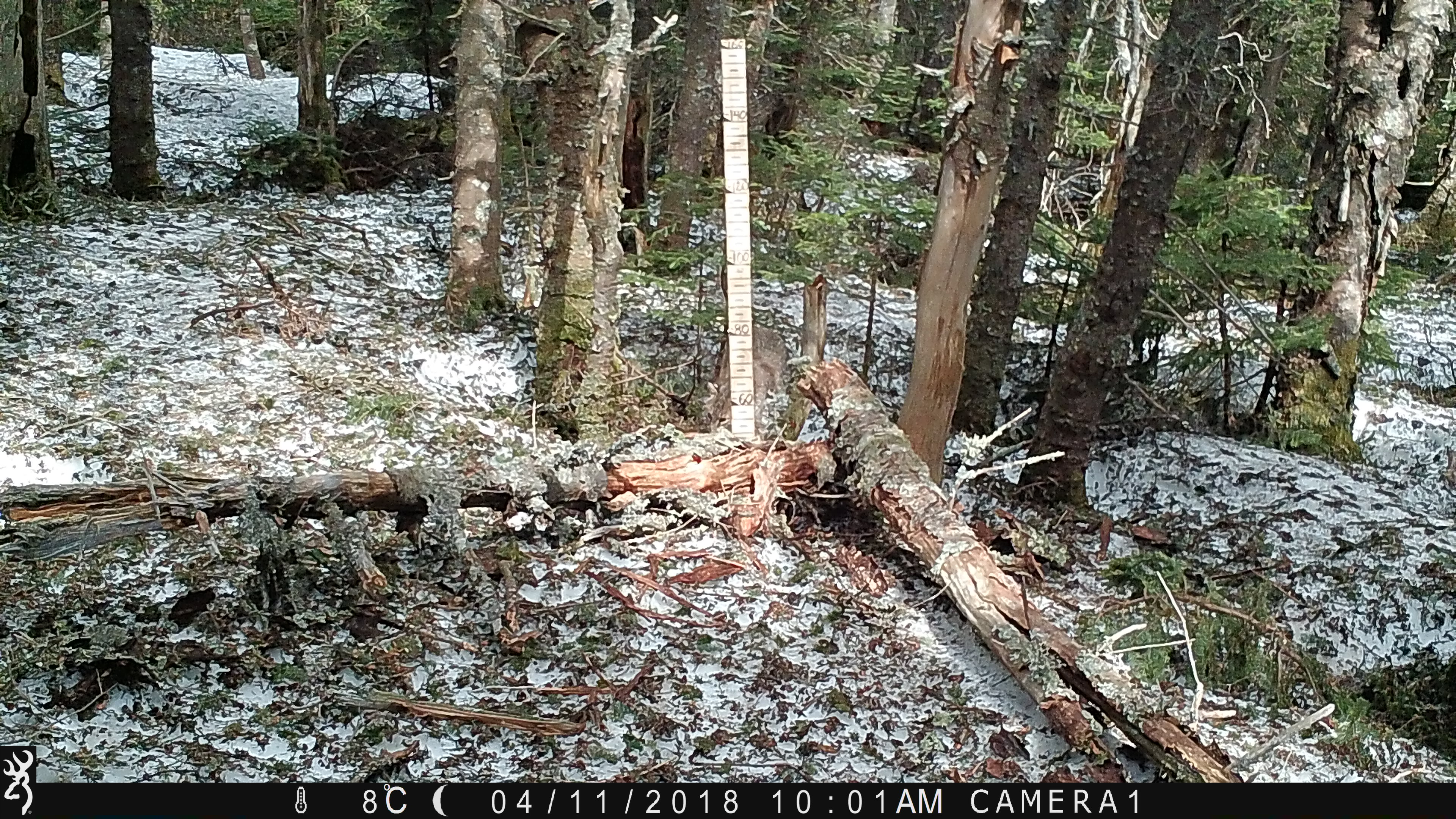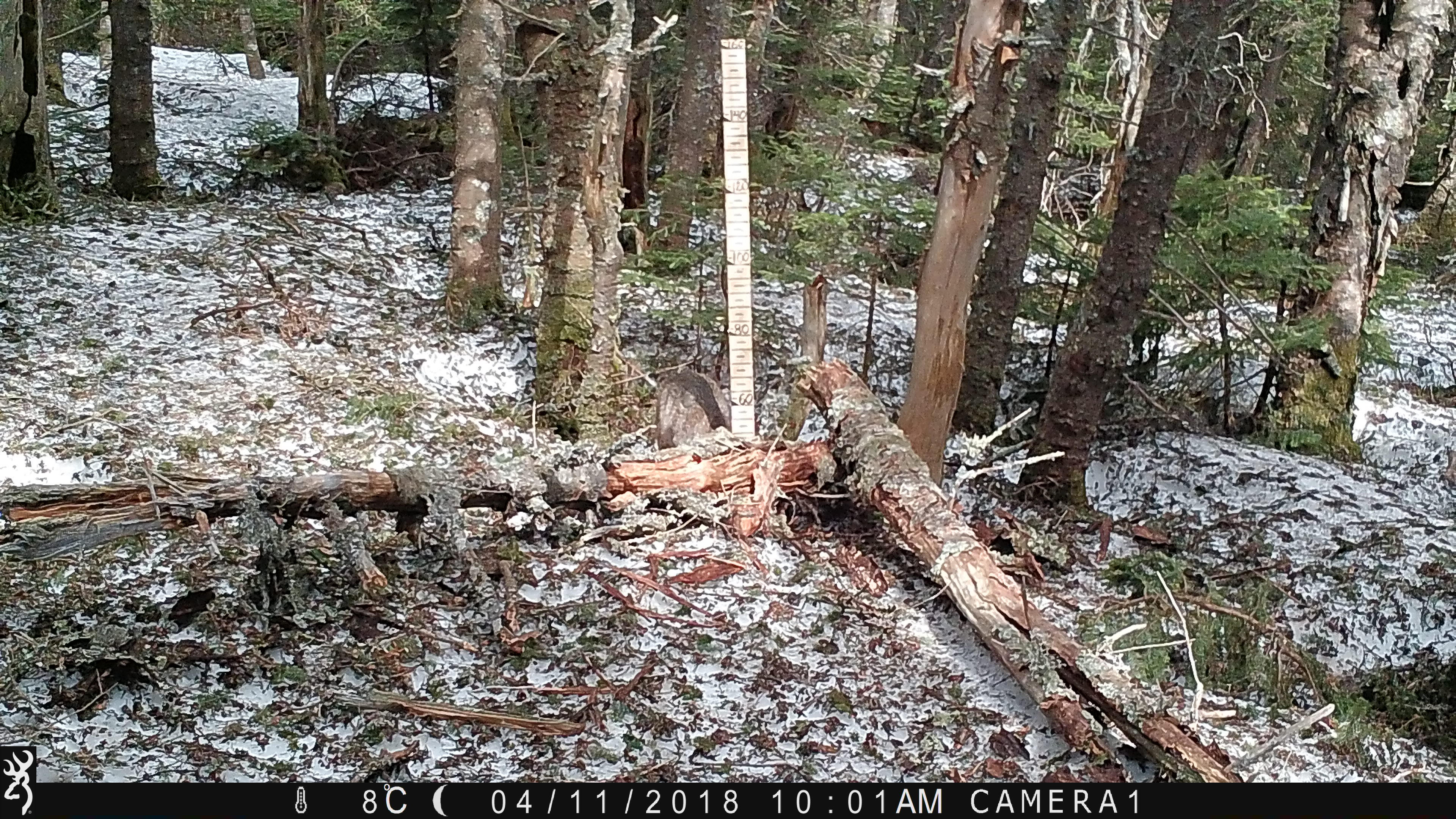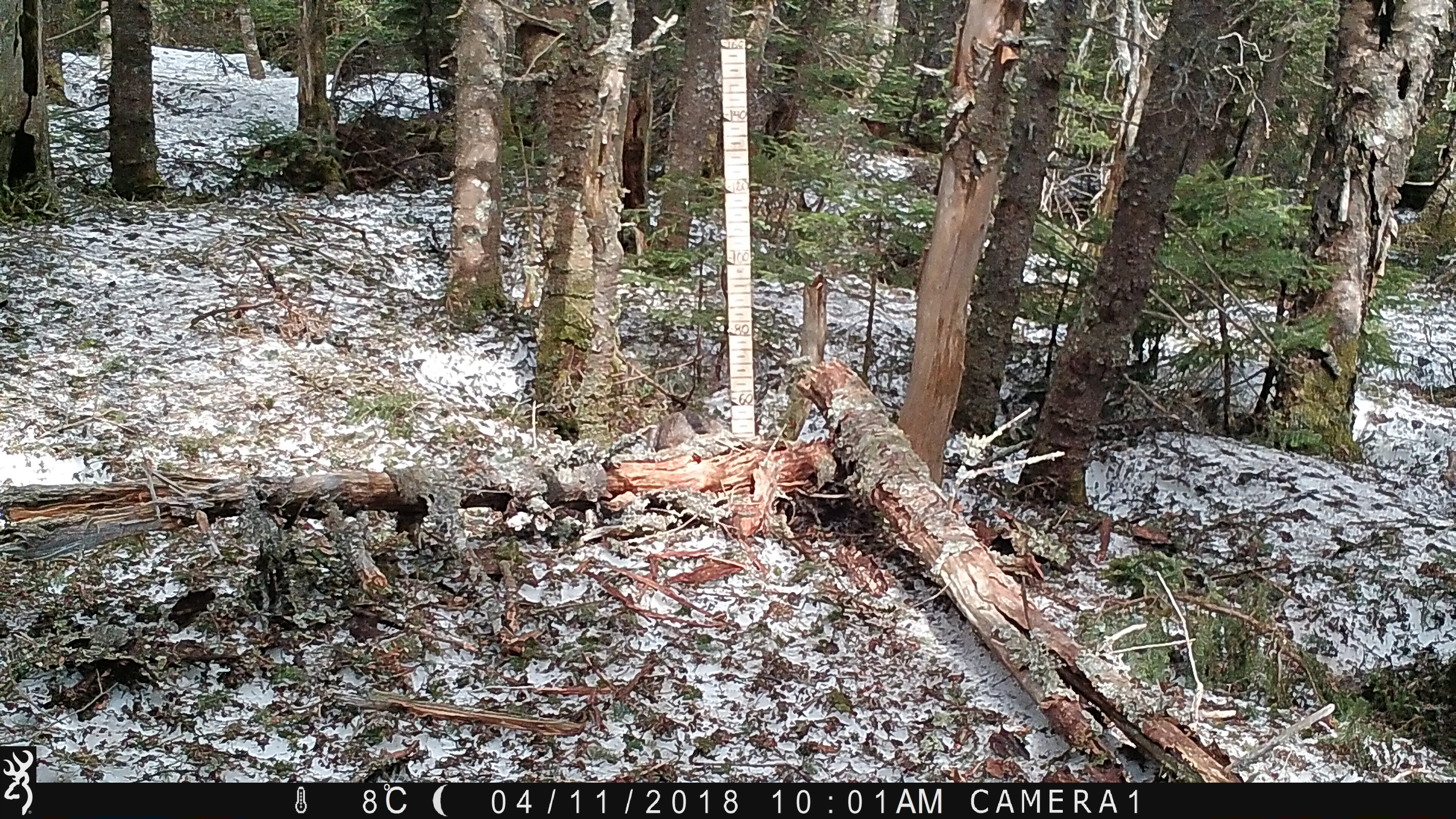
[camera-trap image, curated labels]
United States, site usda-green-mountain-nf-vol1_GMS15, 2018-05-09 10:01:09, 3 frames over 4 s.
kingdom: Animalia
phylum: Chordata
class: Mammalia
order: Carnivora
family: Felidae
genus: Lynx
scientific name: Lynx rufus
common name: bobcat